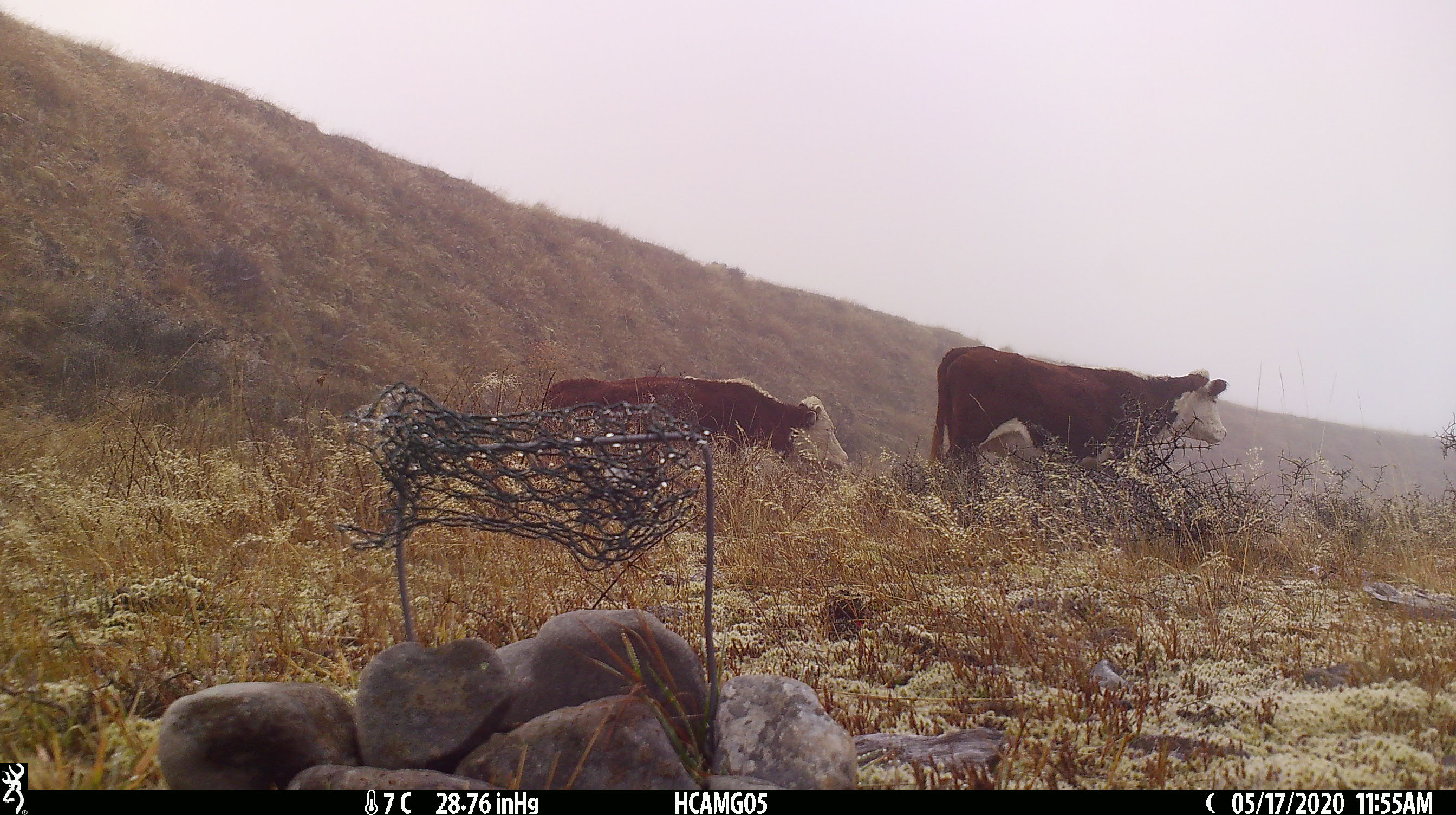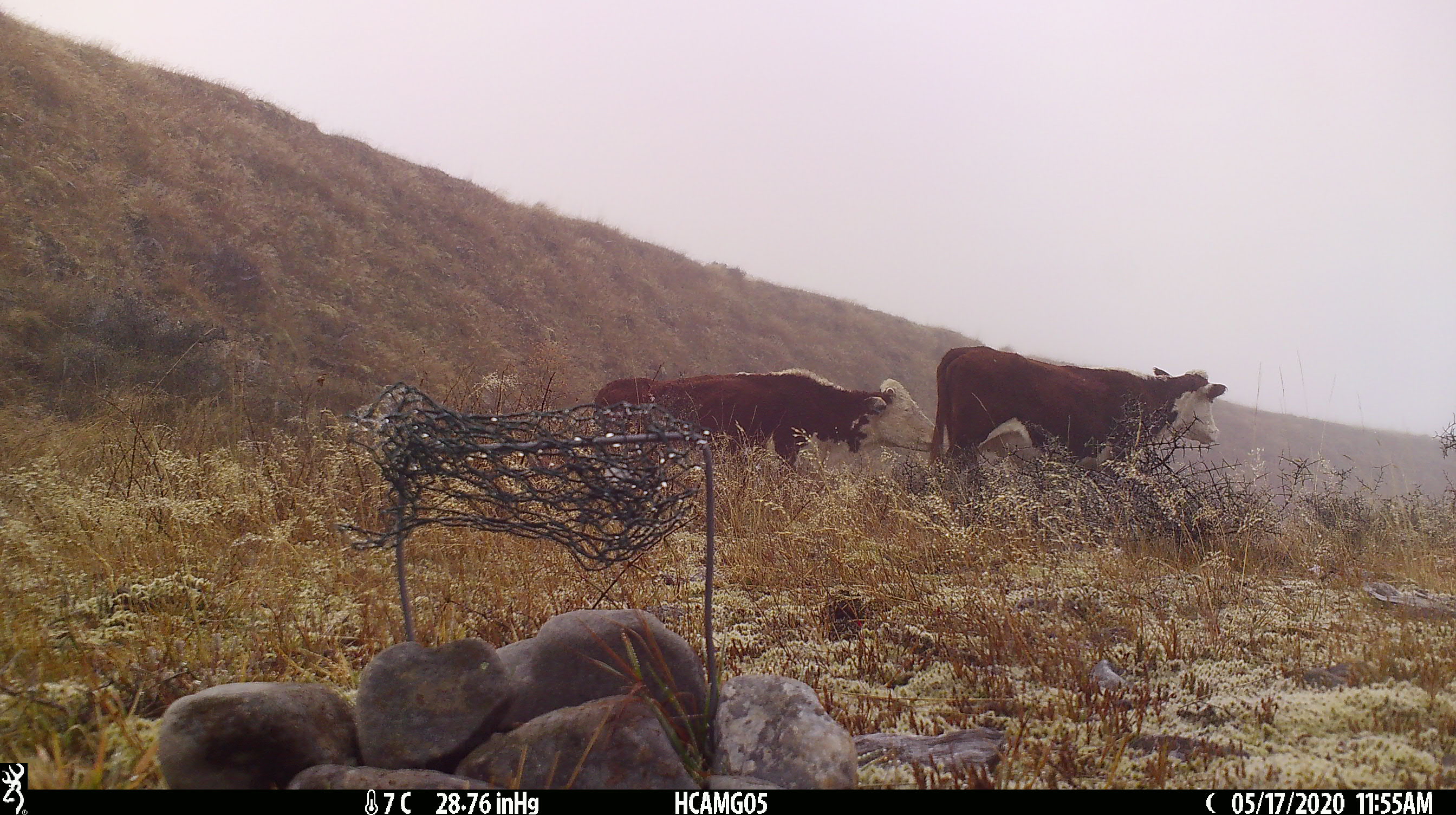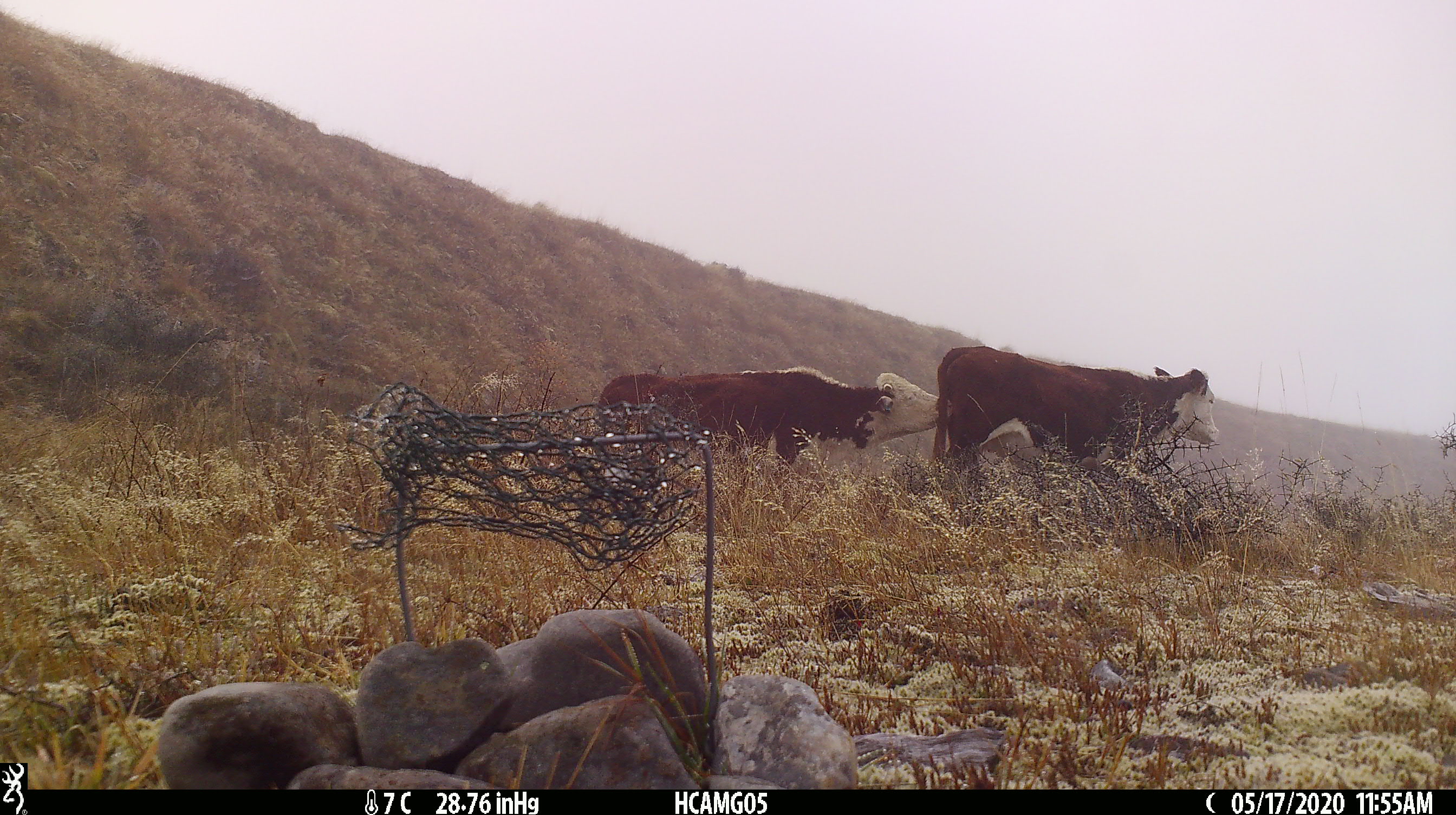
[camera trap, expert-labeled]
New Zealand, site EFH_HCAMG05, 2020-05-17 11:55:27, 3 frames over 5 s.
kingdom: Animalia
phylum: Chordata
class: Mammalia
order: Artiodactyla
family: Bovidae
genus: Bos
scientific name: Bos taurus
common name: domestic cow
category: cow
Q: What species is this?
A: Cow (domestic cow) (Bos taurus).